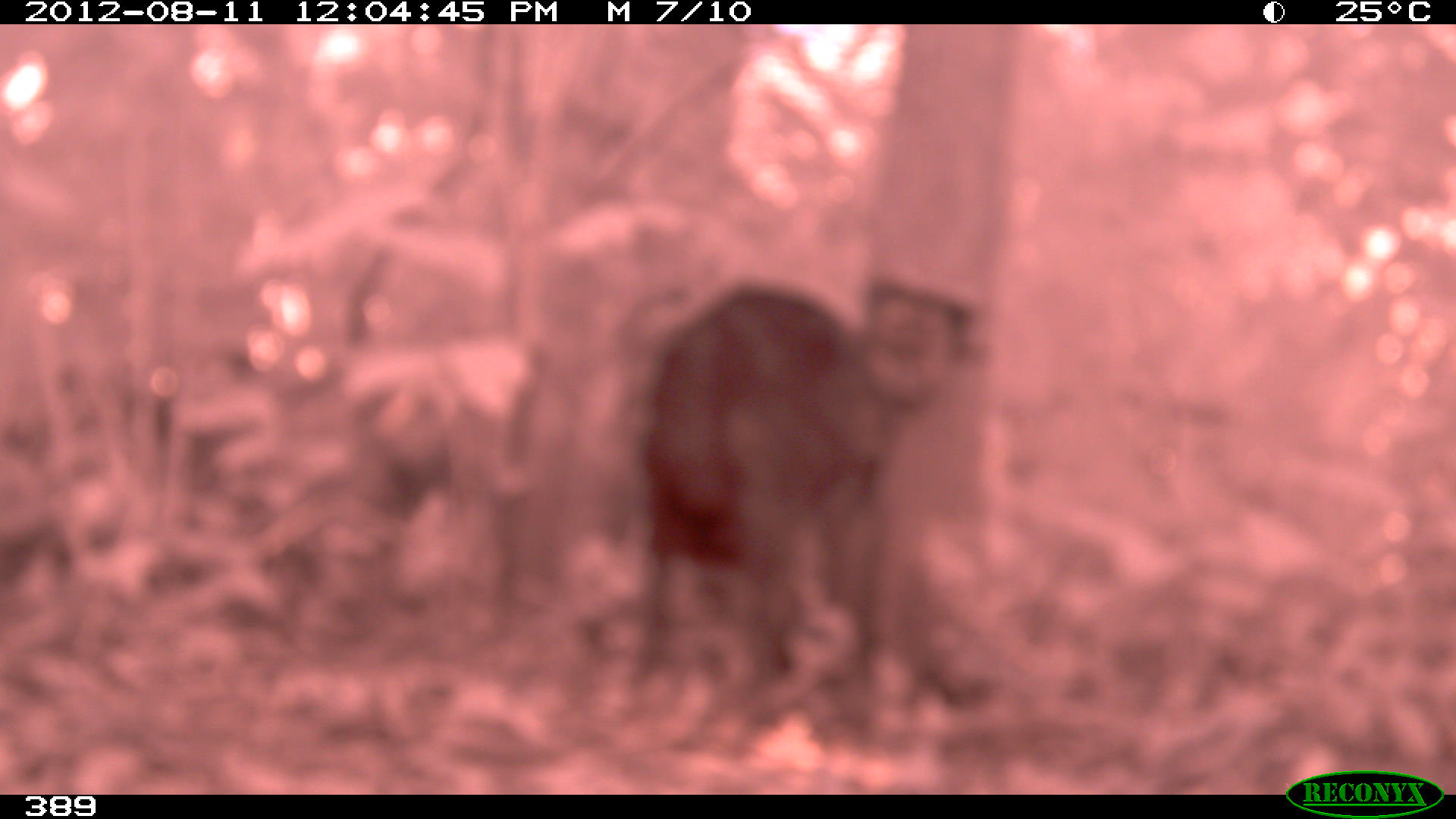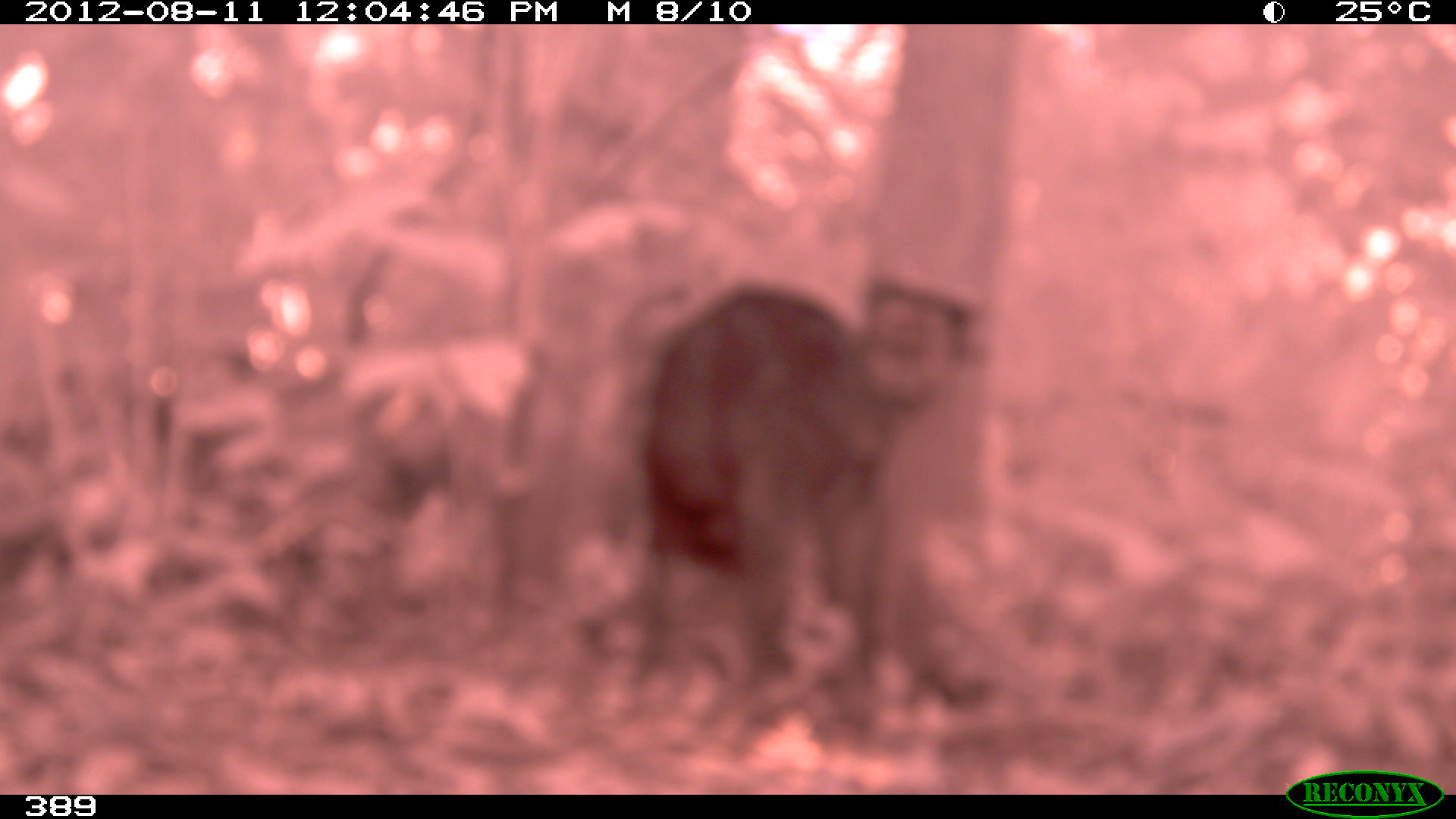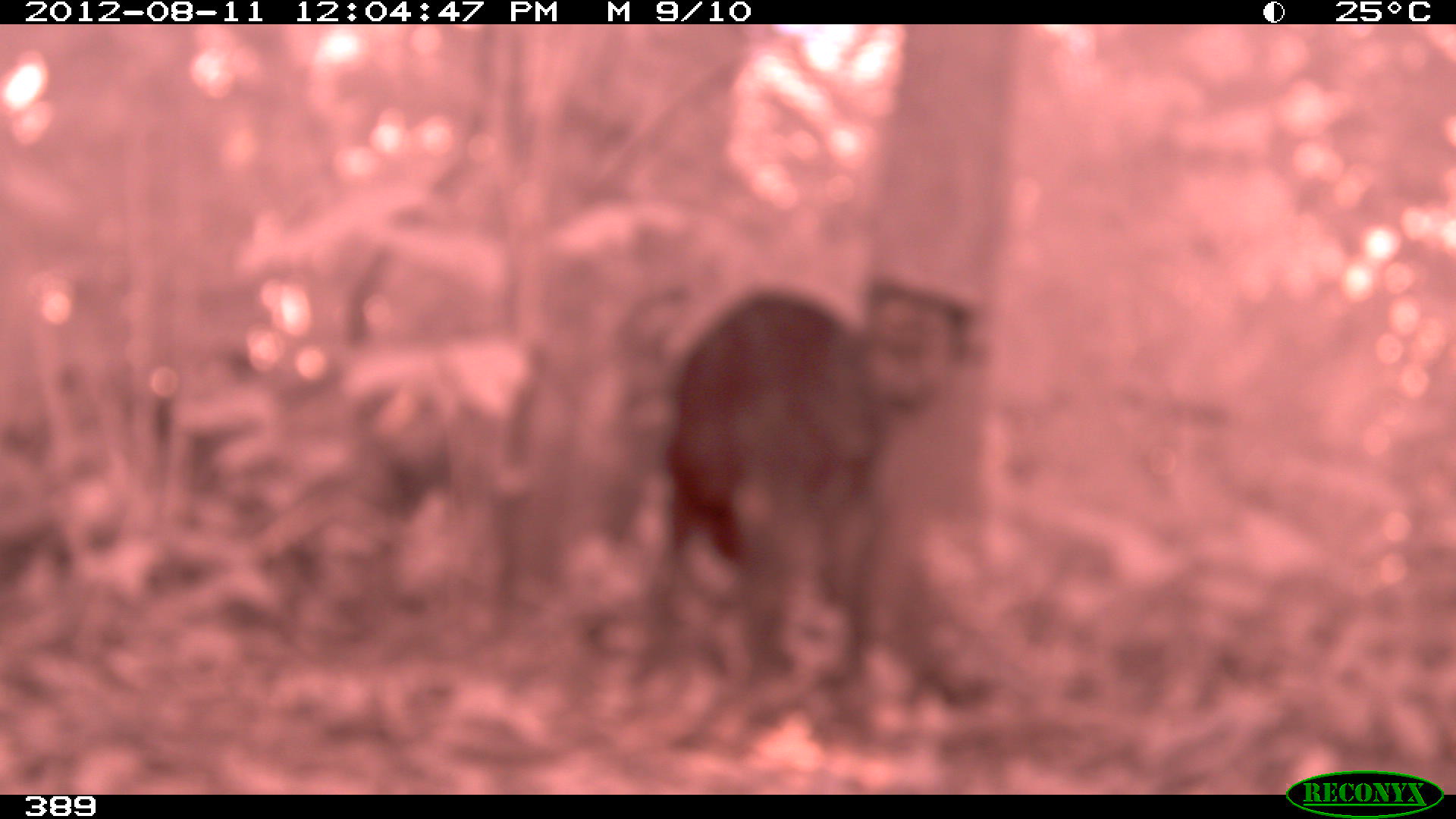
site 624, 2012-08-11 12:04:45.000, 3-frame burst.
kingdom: Animalia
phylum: Chordata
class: Mammalia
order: Artiodactyla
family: Tayassuidae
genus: Tayassu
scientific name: Tayassu pecari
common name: white-lipped peccary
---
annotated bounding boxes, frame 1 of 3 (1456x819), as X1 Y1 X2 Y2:
tayassu pecari: 629 281 896 691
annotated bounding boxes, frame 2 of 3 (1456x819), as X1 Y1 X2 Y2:
tayassu pecari: 628 279 897 703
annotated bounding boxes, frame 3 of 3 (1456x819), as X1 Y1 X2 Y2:
tayassu pecari: 649 288 887 687